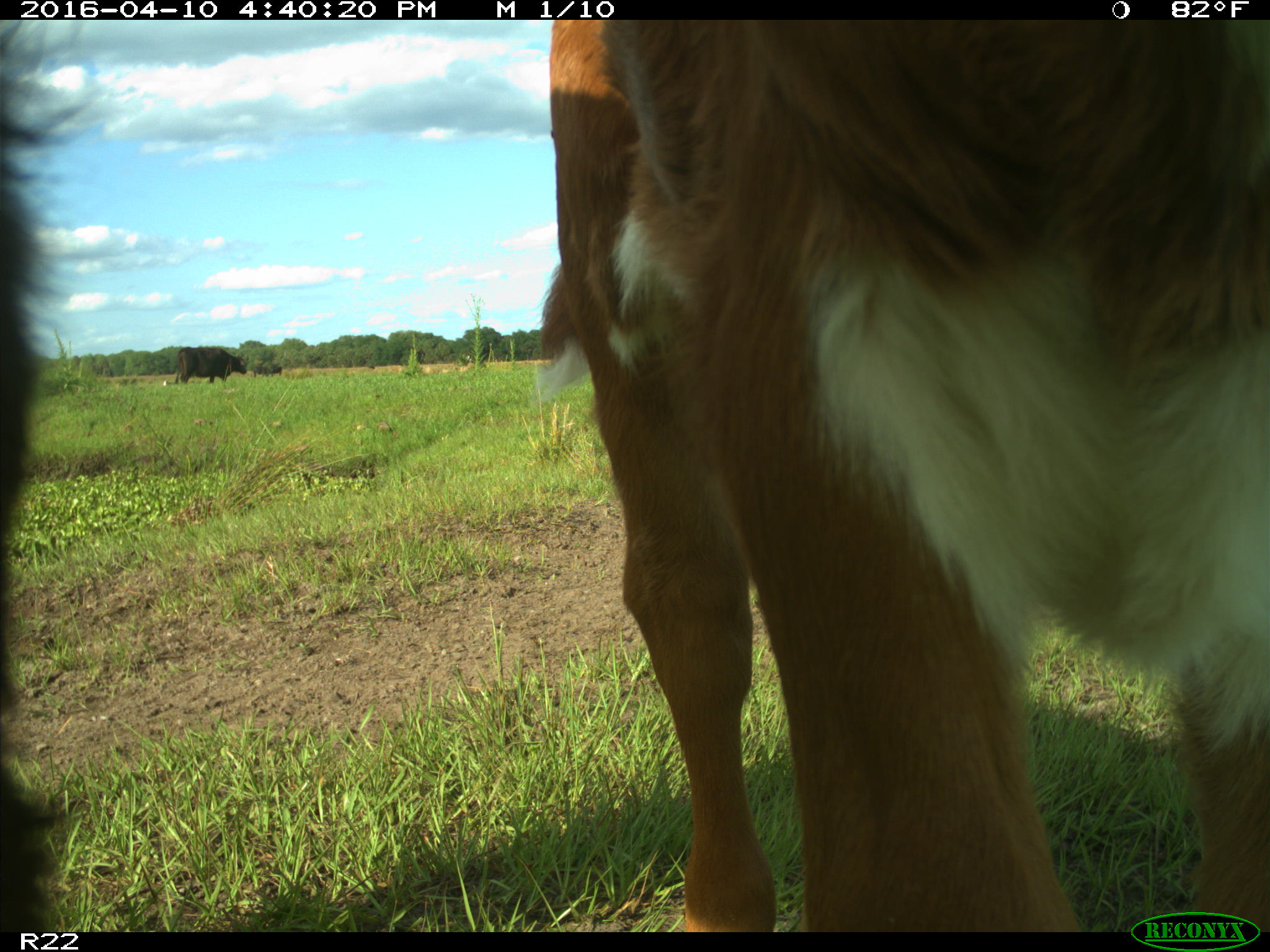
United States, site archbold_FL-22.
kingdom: Animalia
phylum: Chordata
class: Mammalia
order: Artiodactyla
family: Bovidae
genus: Bos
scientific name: Bos taurus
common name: domestic cow